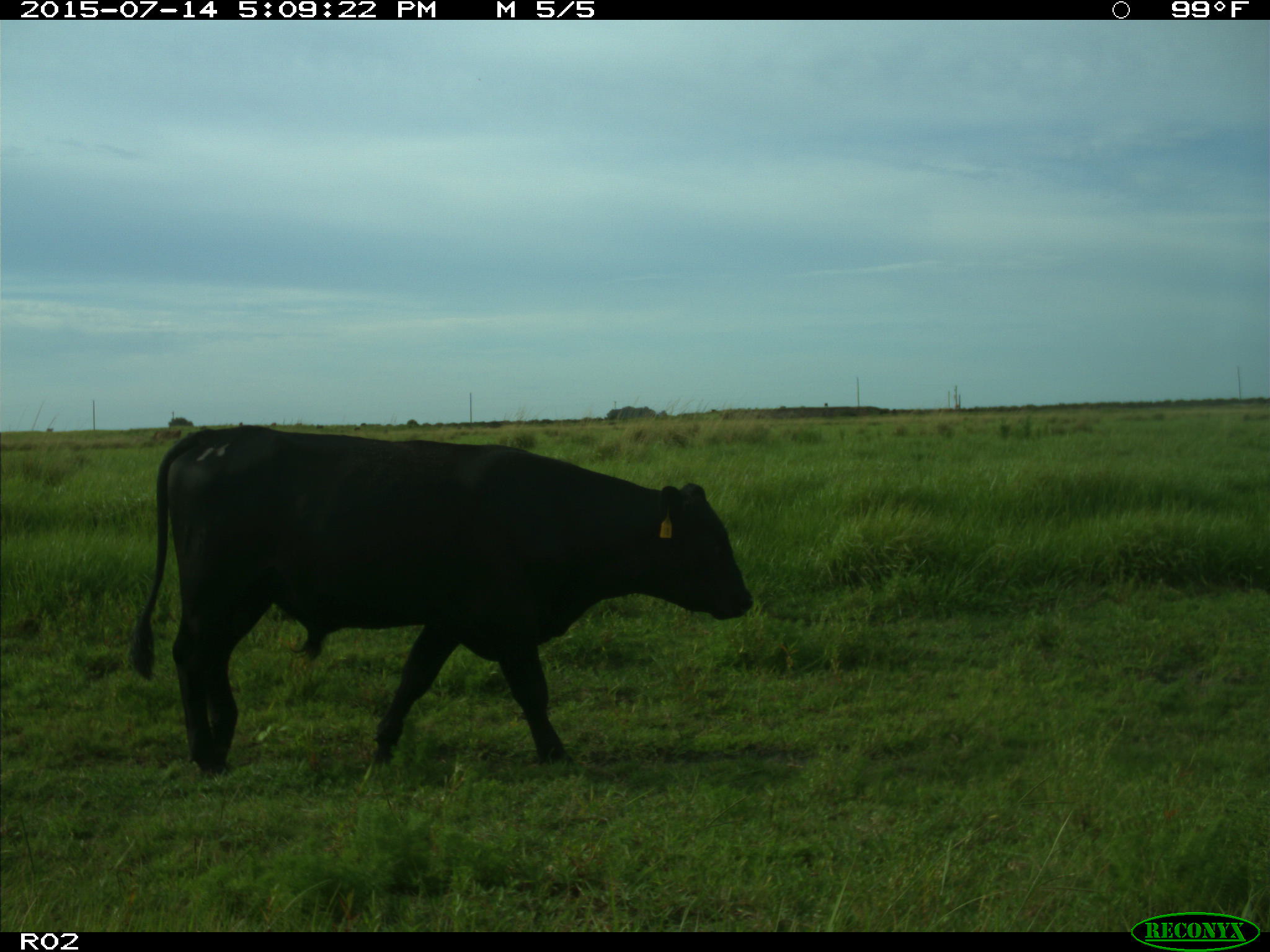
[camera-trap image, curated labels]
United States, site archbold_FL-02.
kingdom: Animalia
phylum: Chordata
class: Mammalia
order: Artiodactyla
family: Bovidae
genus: Bos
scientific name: Bos taurus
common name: domestic cow